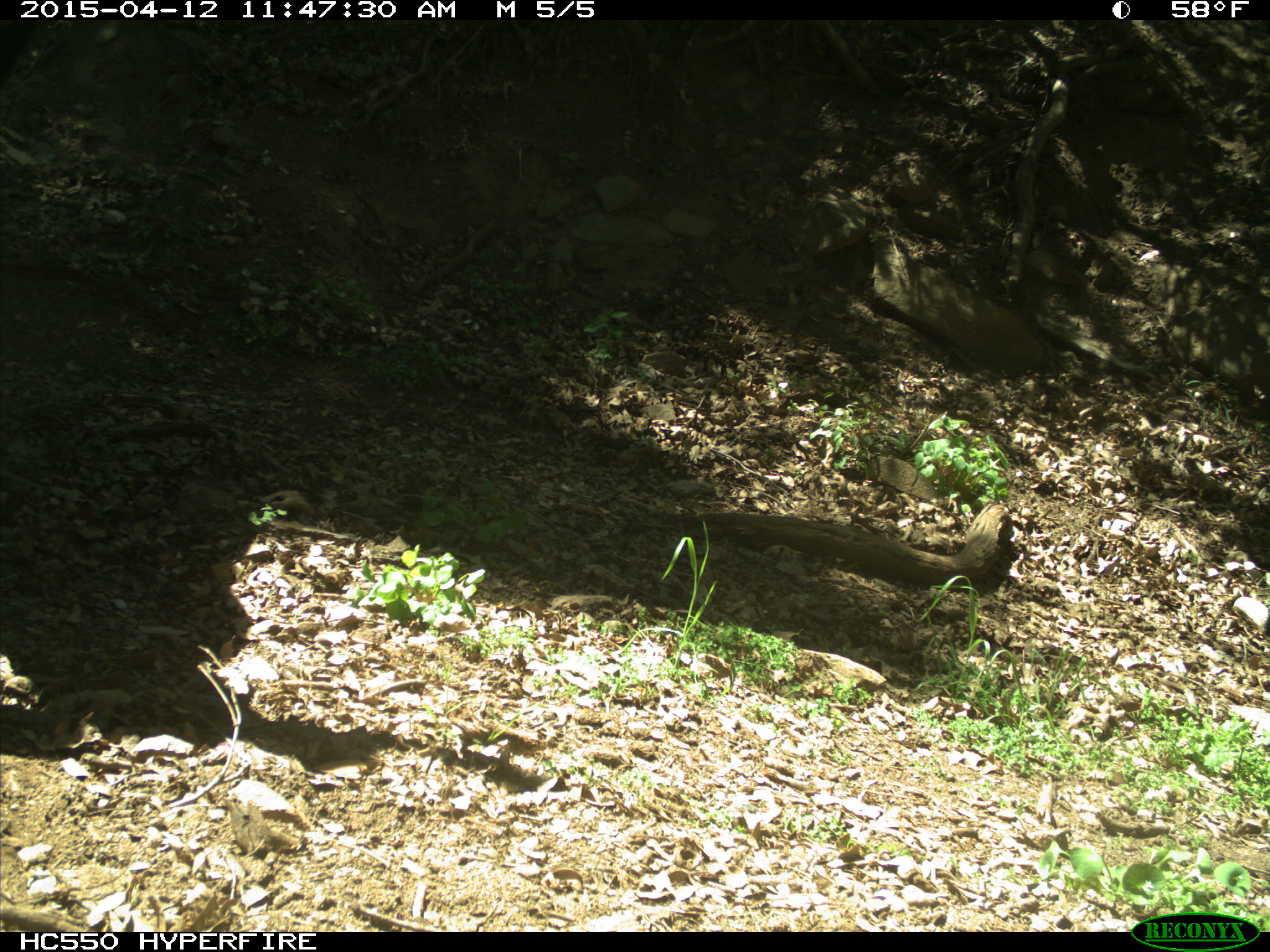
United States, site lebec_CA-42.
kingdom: Animalia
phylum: Chordata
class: Mammalia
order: Artiodactyla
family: Bovidae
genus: Bos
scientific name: Bos taurus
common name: domestic cow